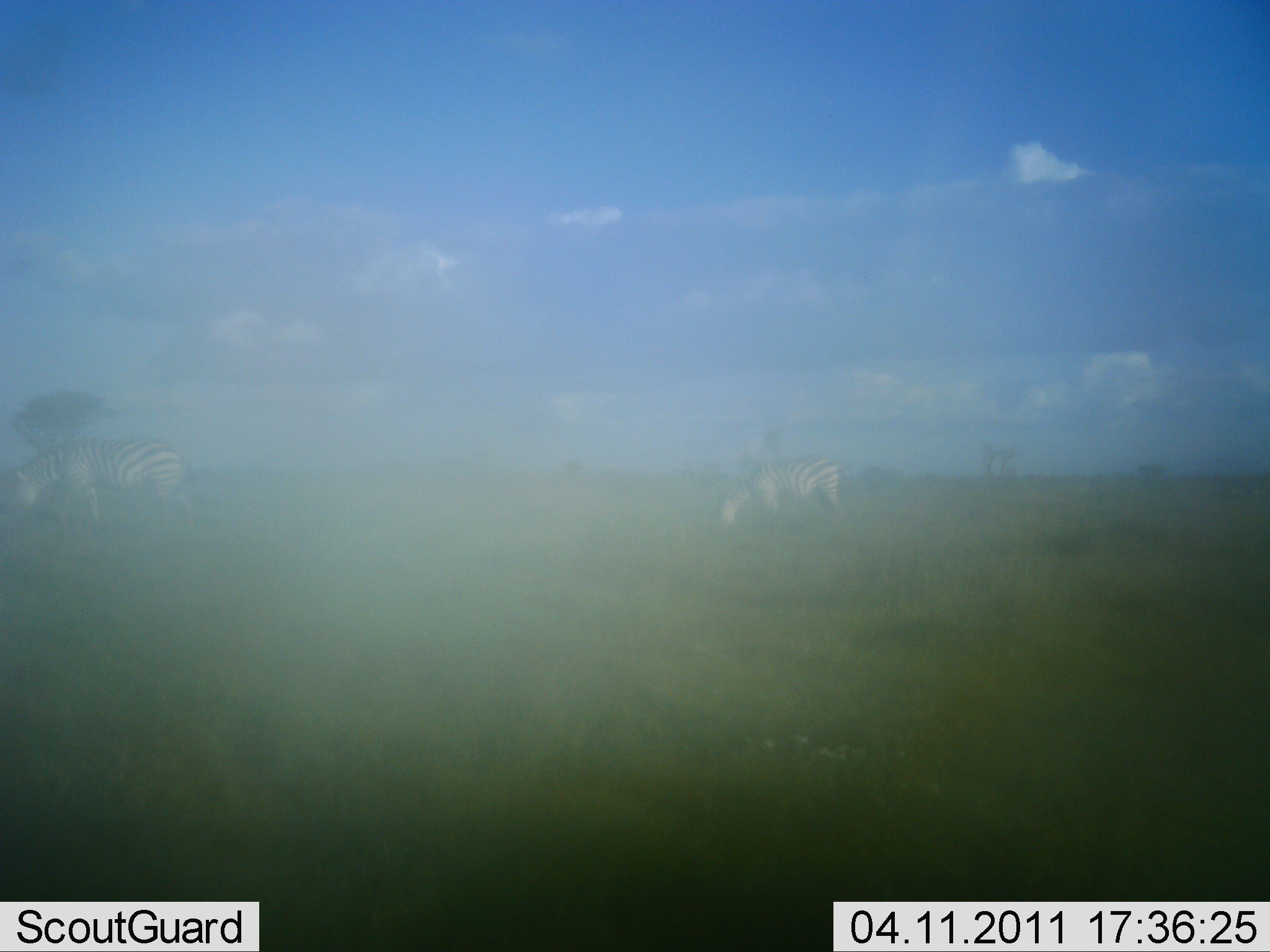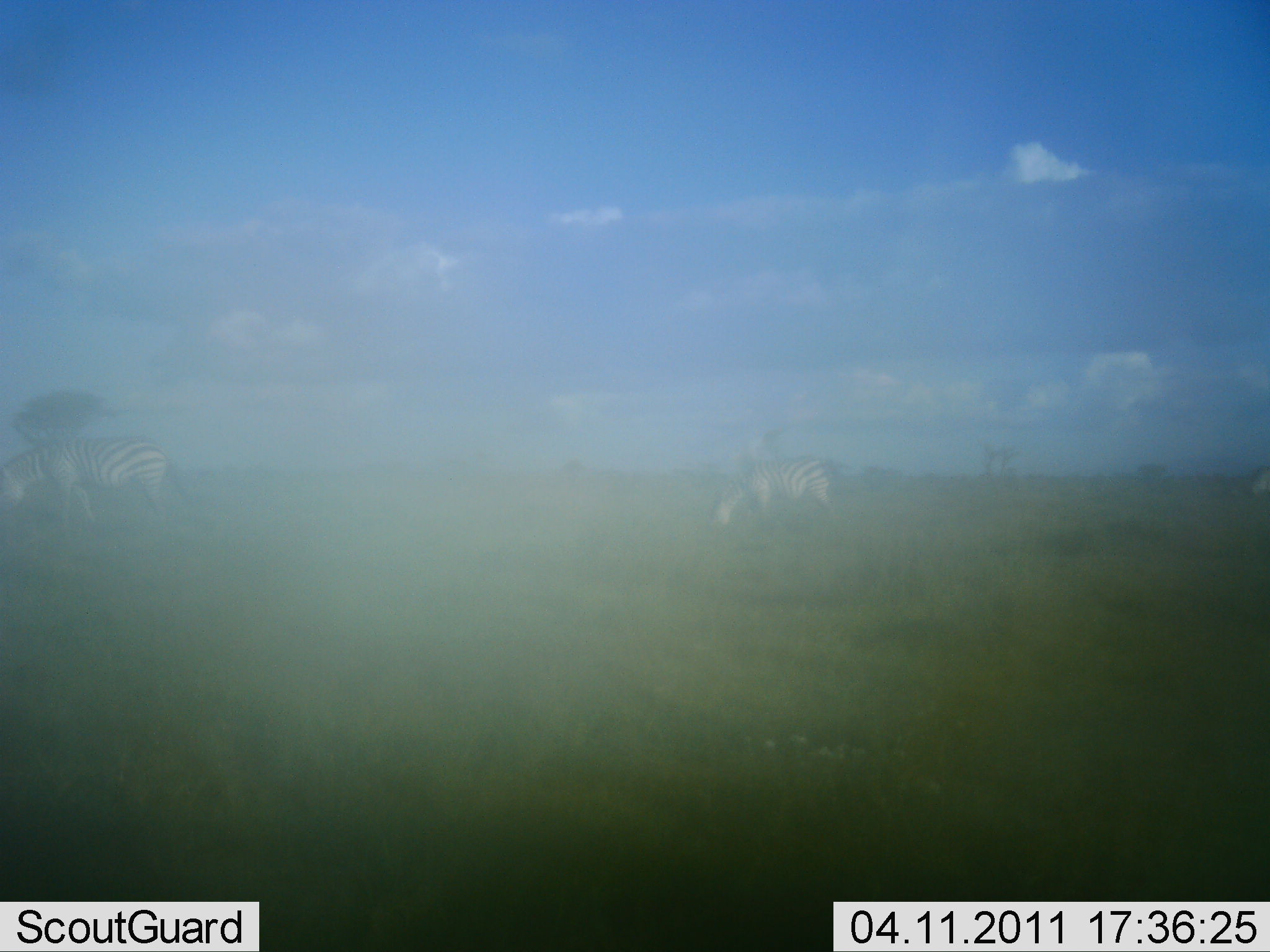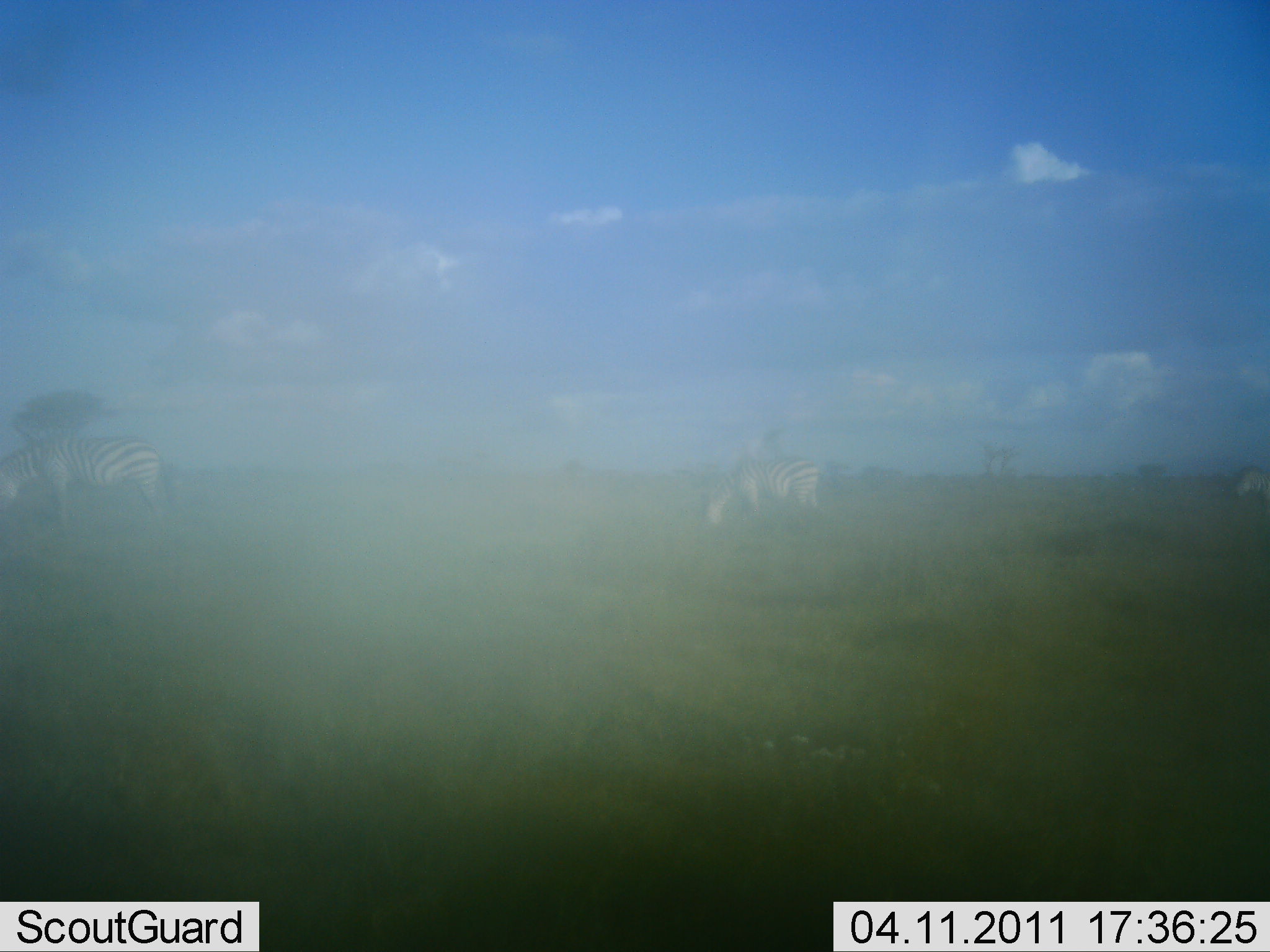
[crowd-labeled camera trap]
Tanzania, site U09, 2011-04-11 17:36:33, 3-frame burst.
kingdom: Animalia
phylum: Chordata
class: Mammalia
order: Perissodactyla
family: Equidae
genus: Equus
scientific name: Equus quagga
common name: plains zebra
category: zebra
Zebra (plains zebra) (Equus quagga), count 3. Behavior (volunteer vote fractions): standing 0%, resting 0%, moving 77%, interacting 0%. Young present (vote fraction): 0%. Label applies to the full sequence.